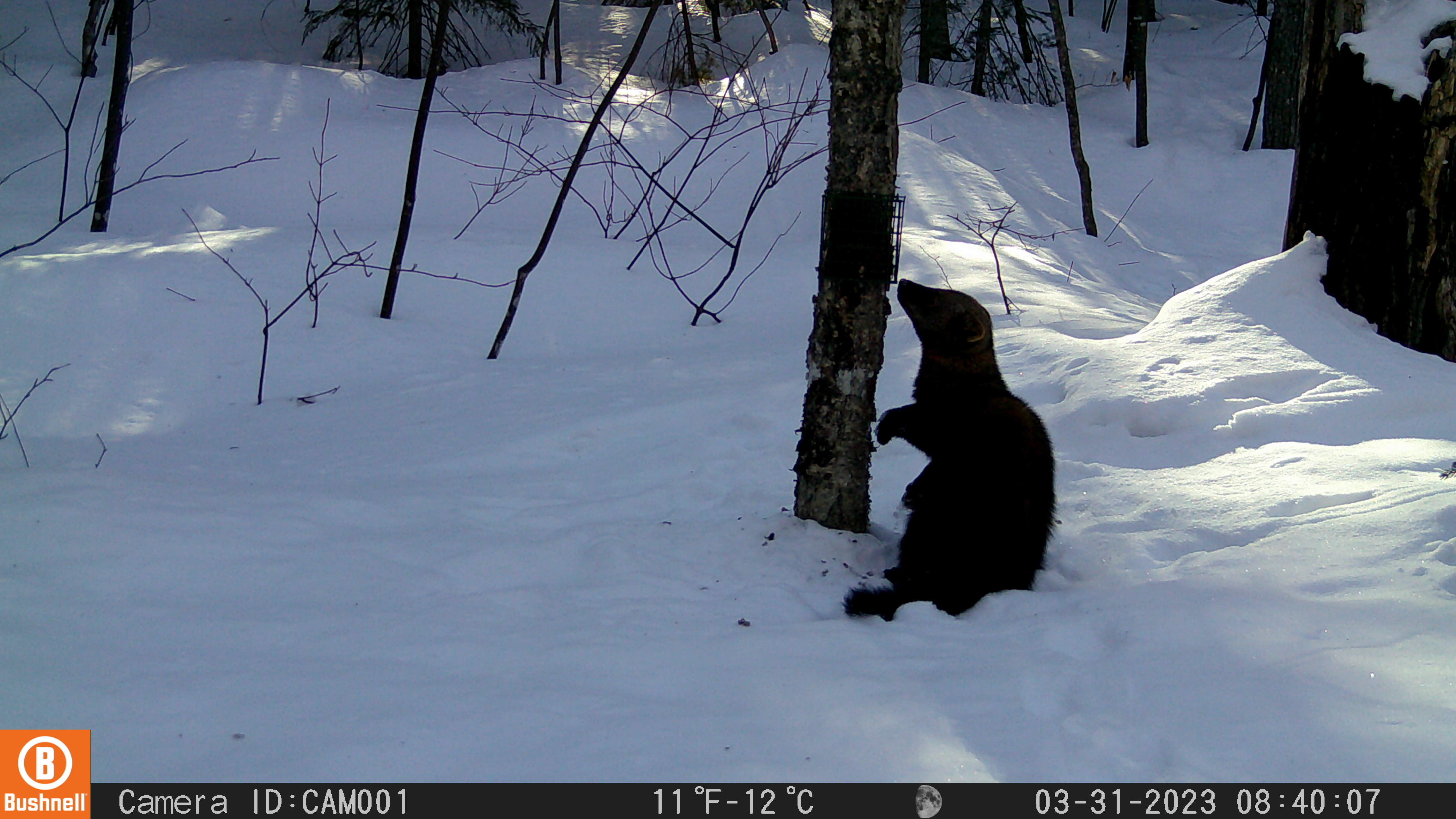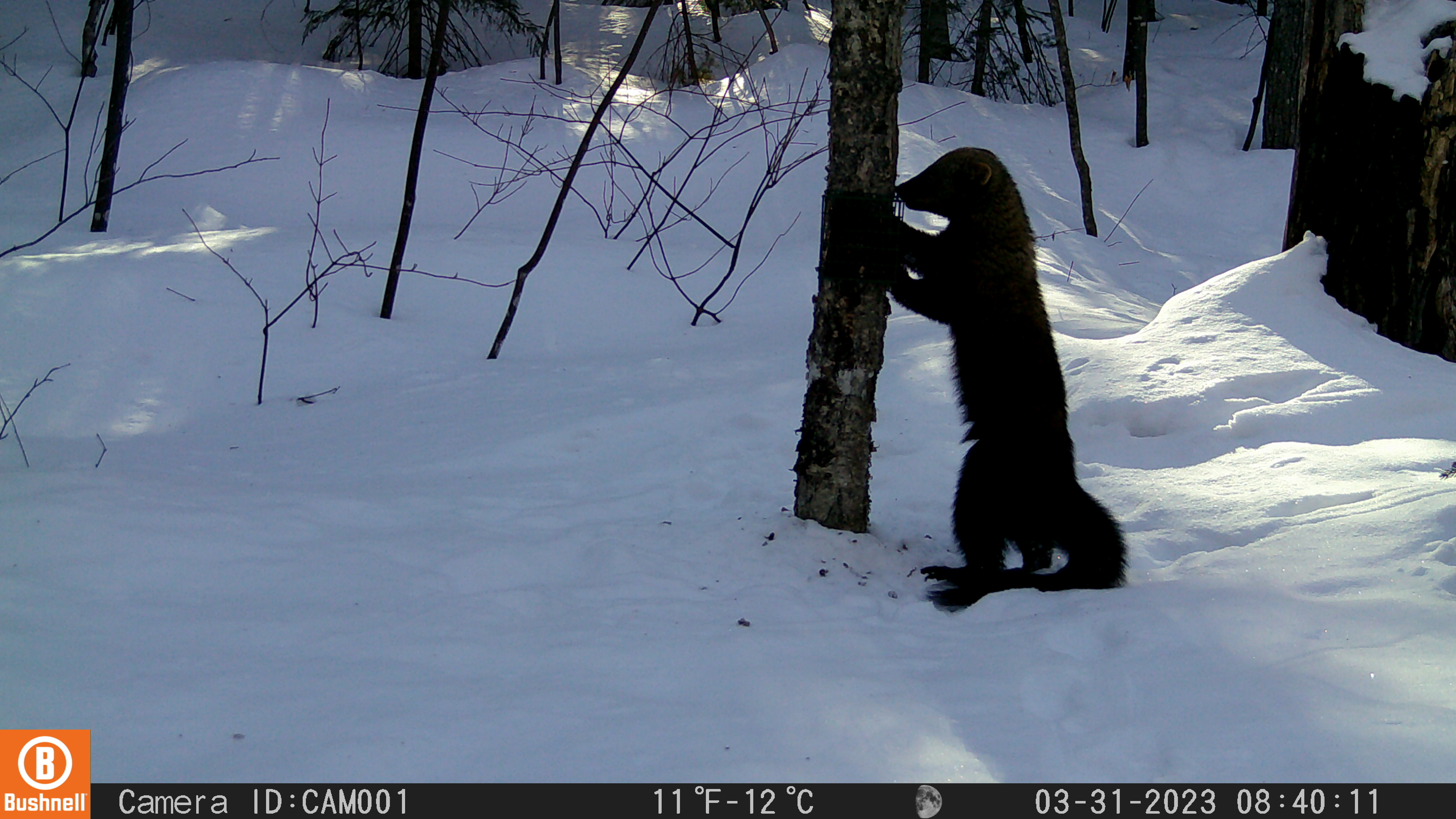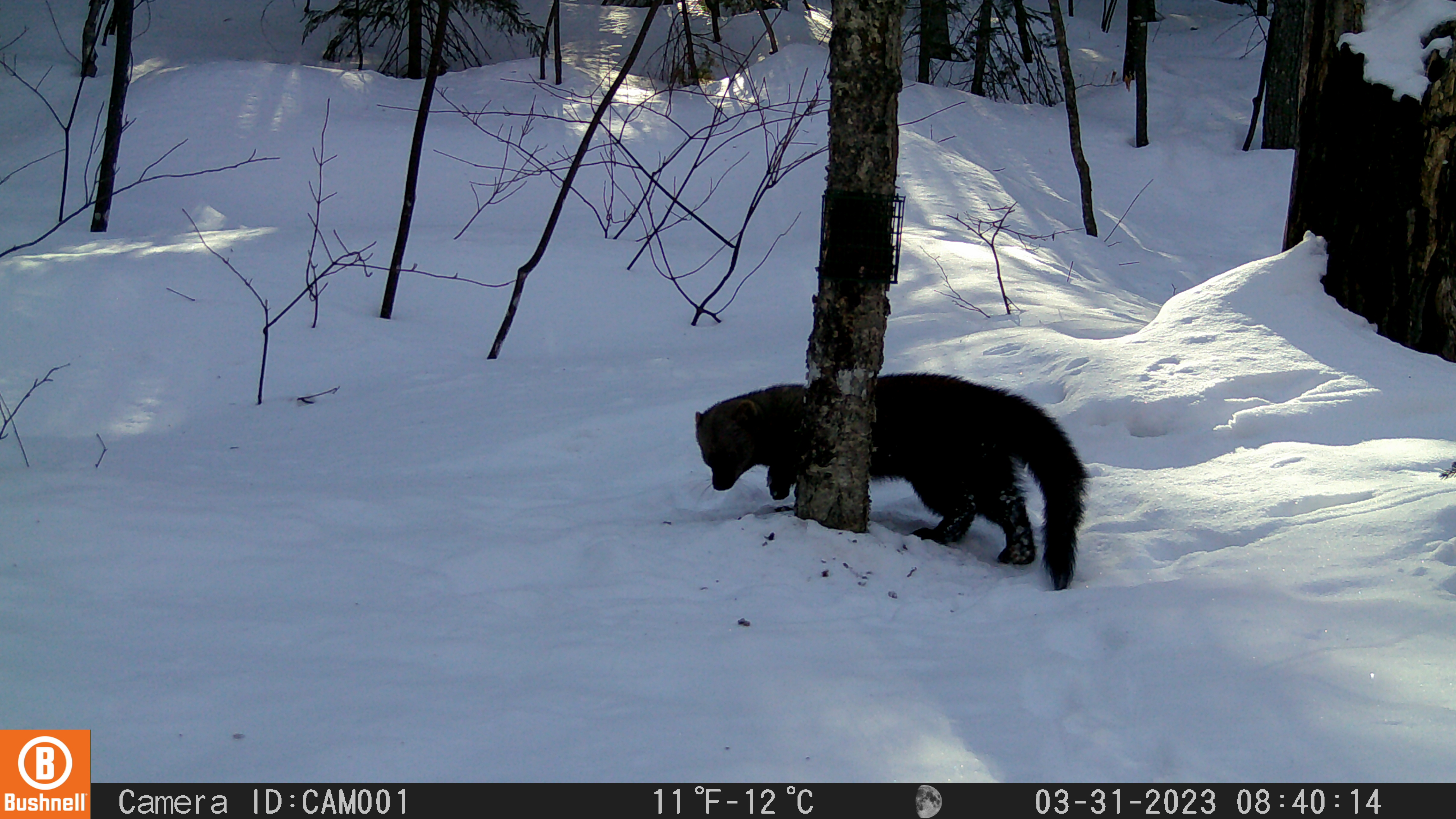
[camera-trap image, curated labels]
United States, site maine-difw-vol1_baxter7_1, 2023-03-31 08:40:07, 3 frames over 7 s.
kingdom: Animalia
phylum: Chordata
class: Mammalia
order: Carnivora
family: Mustelidae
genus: Pekania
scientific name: Pekania pennanti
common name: fisher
Fisher (Pekania pennanti).